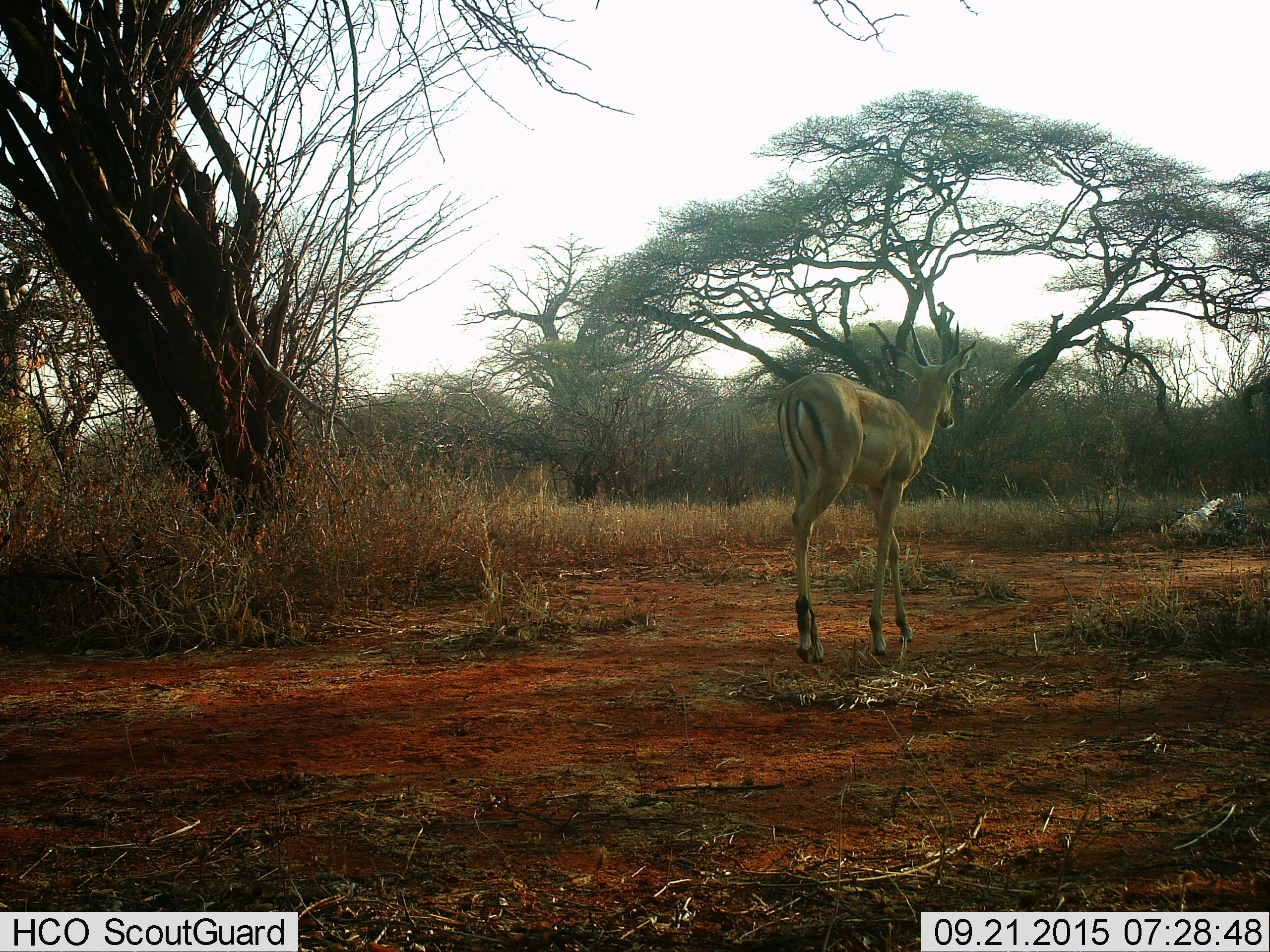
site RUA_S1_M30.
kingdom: Animalia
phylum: Chordata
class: Mammalia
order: Artiodactyla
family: Bovidae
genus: Aepyceros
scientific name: Aepyceros melampus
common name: impala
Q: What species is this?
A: Impala (Aepyceros melampus).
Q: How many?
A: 1.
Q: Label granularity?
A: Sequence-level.